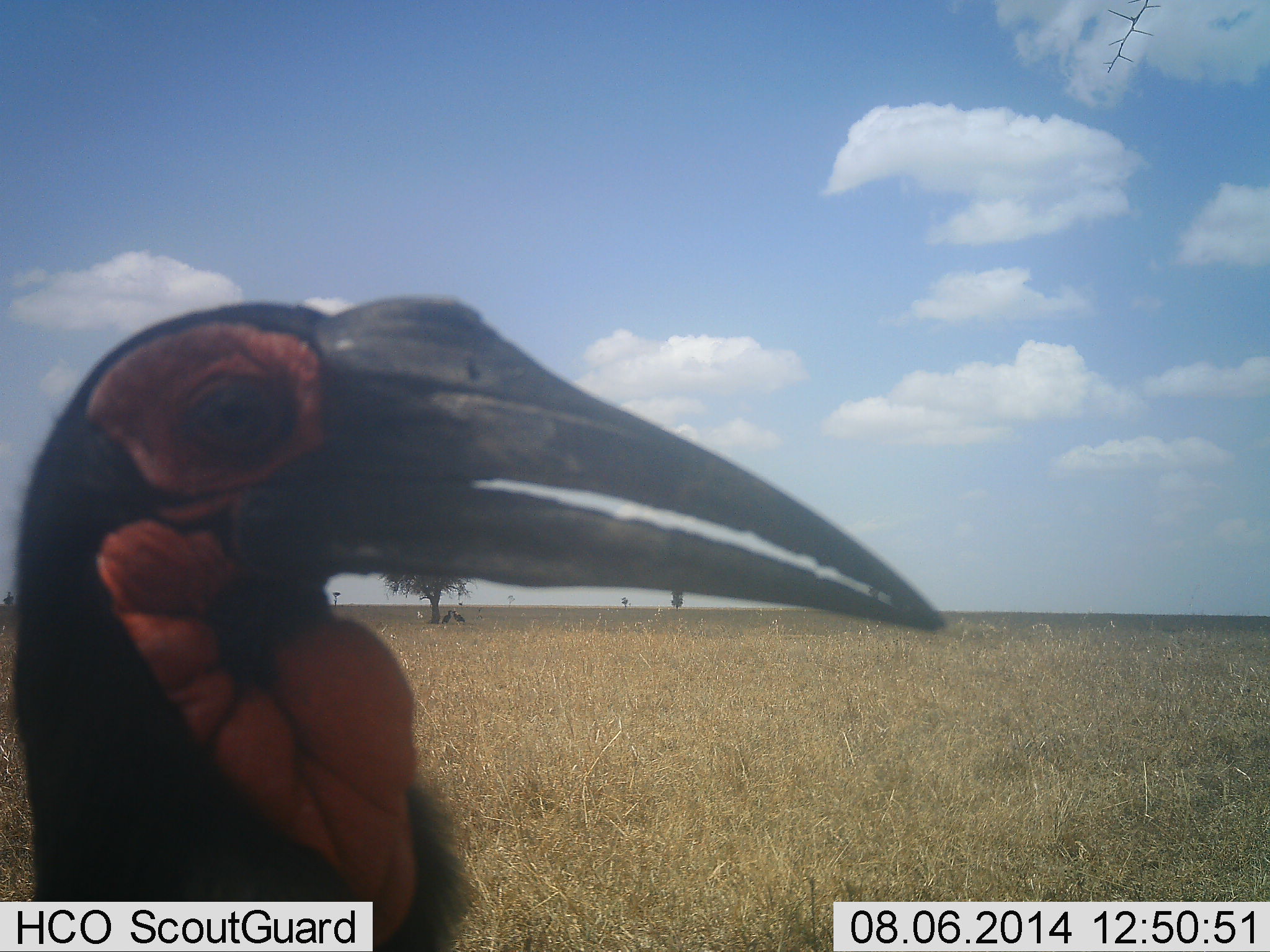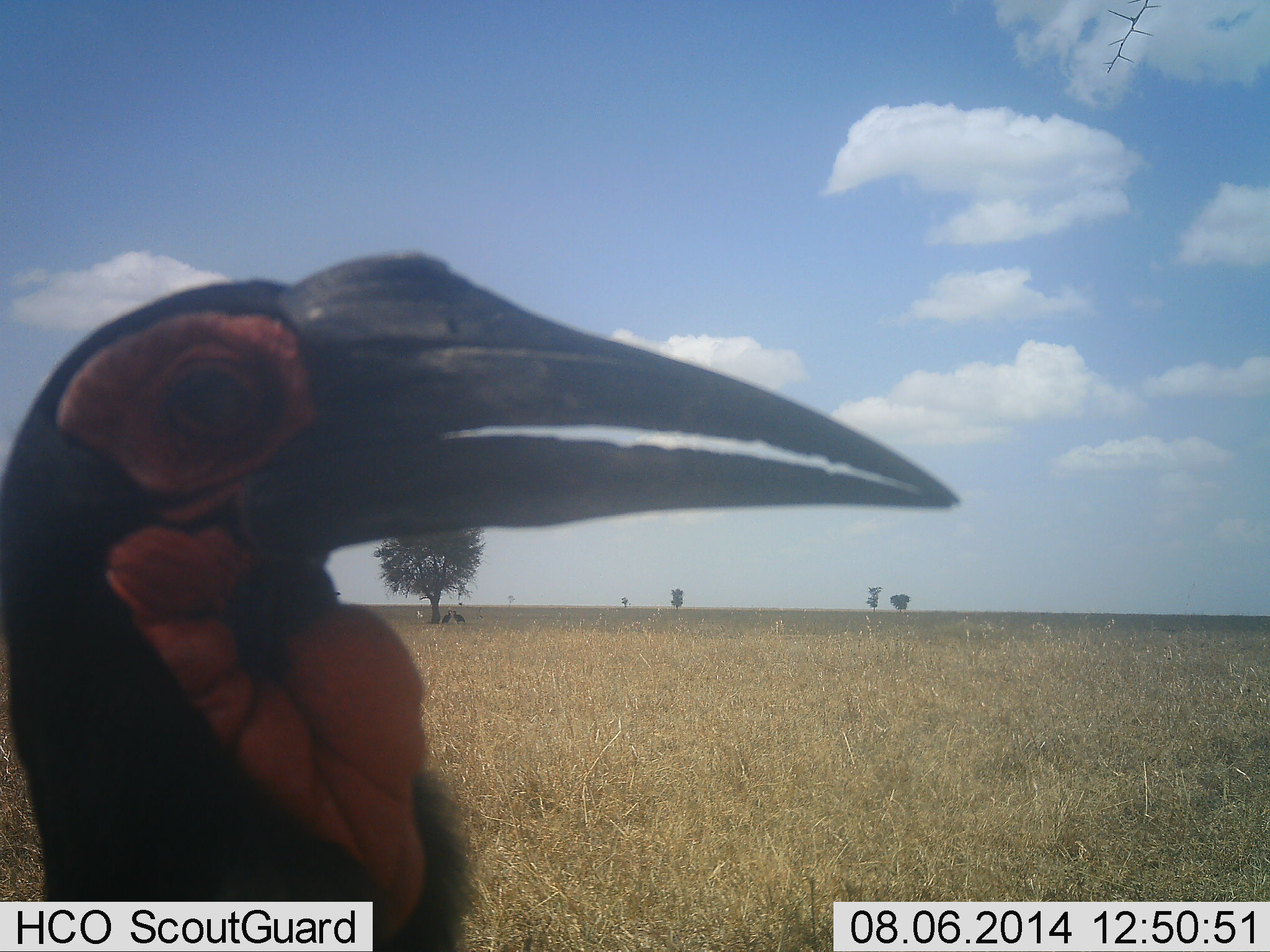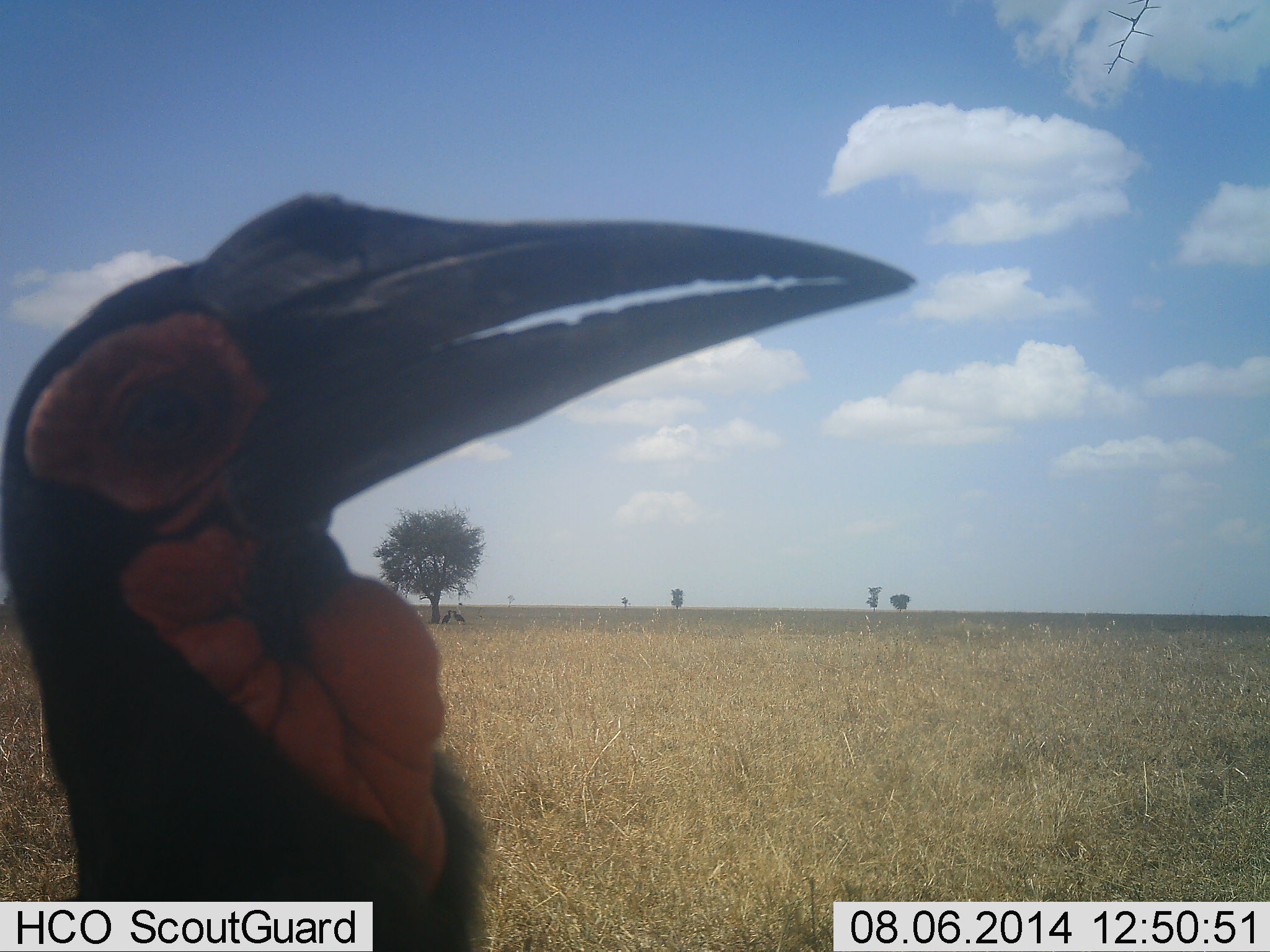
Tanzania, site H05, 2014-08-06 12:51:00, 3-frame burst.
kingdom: Animalia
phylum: Chordata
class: Aves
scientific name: Aves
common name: bird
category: otherbird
Otherbird (bird) (Aves), count 1. Behavior (volunteer vote fractions): standing 90%, resting 0%, moving 0%, interacting 10%. Young present (vote fraction): 0%. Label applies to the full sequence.